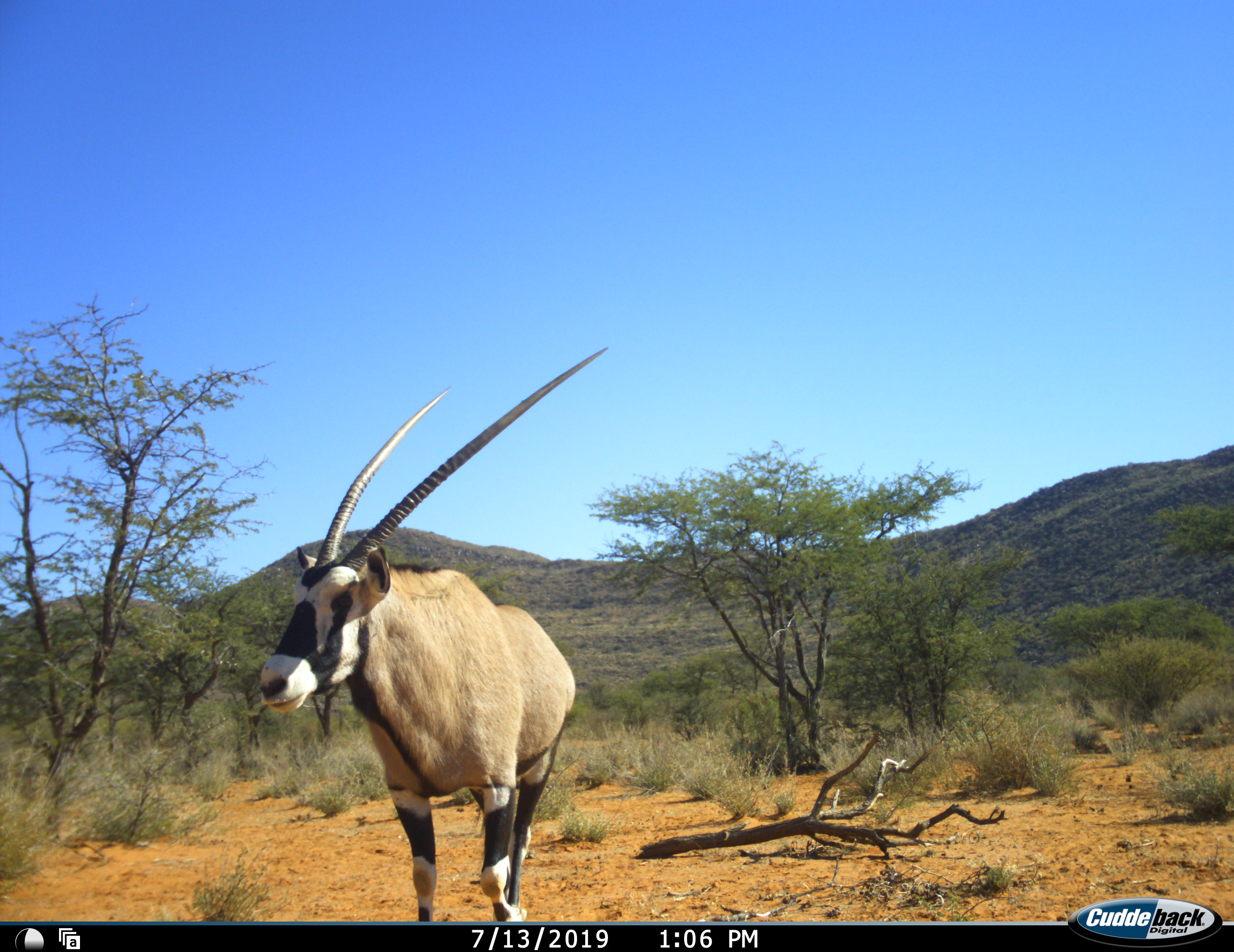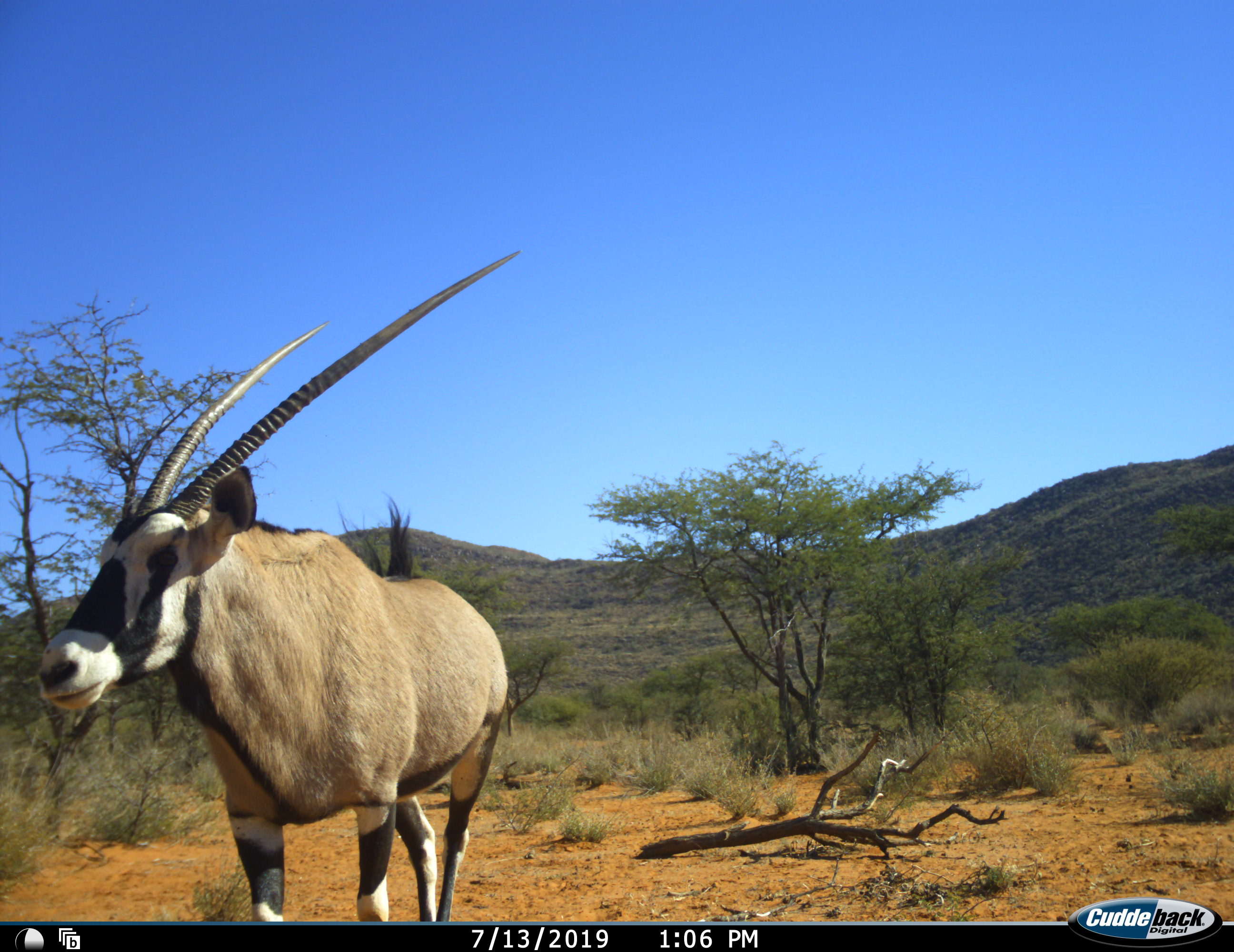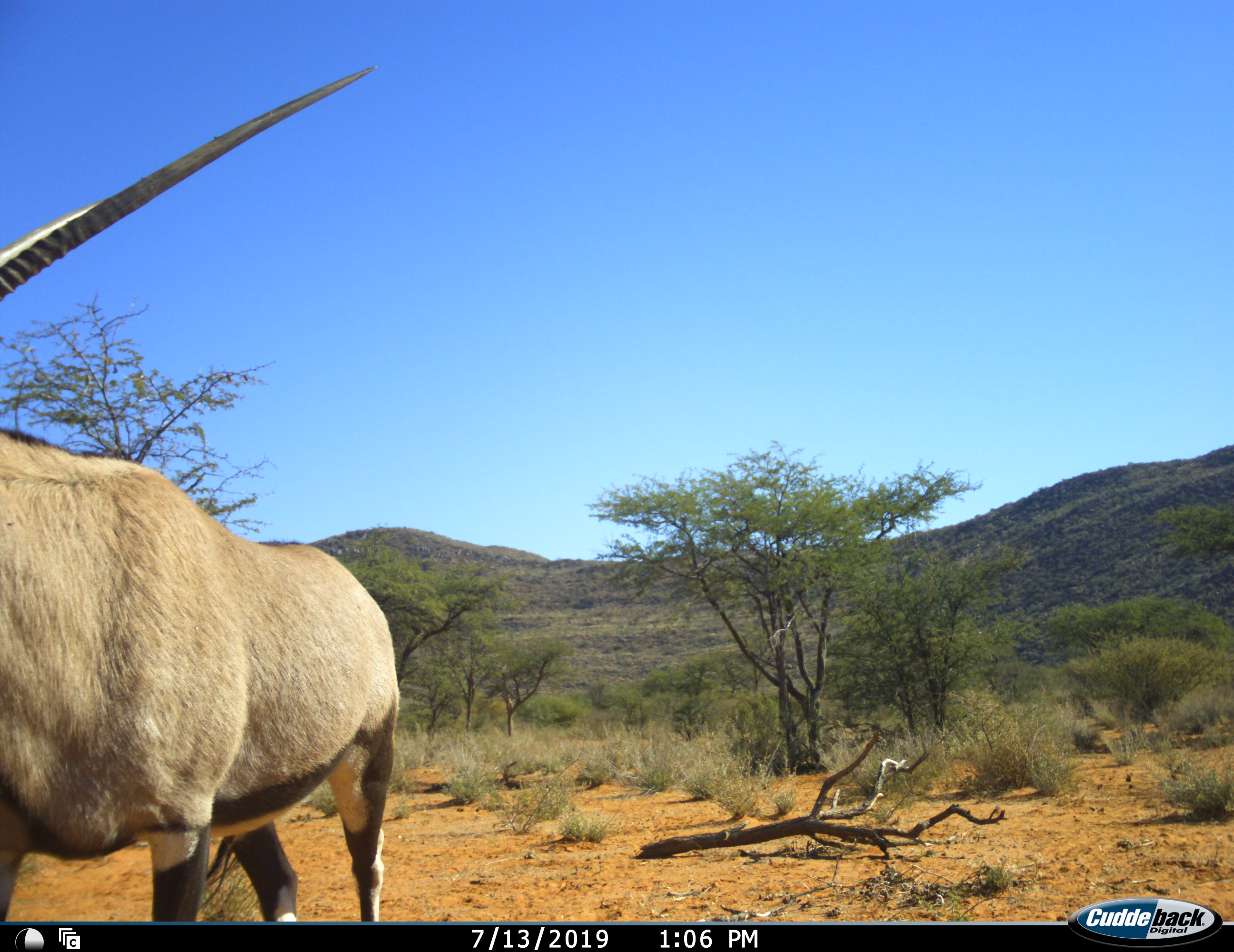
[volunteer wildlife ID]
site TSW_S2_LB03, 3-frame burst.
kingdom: Animalia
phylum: Chordata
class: Mammalia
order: Artiodactyla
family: Bovidae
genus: Oryx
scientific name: Oryx gazella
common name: gemsbok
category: oryx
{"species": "oryx (gemsbok) (Oryx gazella)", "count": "1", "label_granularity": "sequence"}